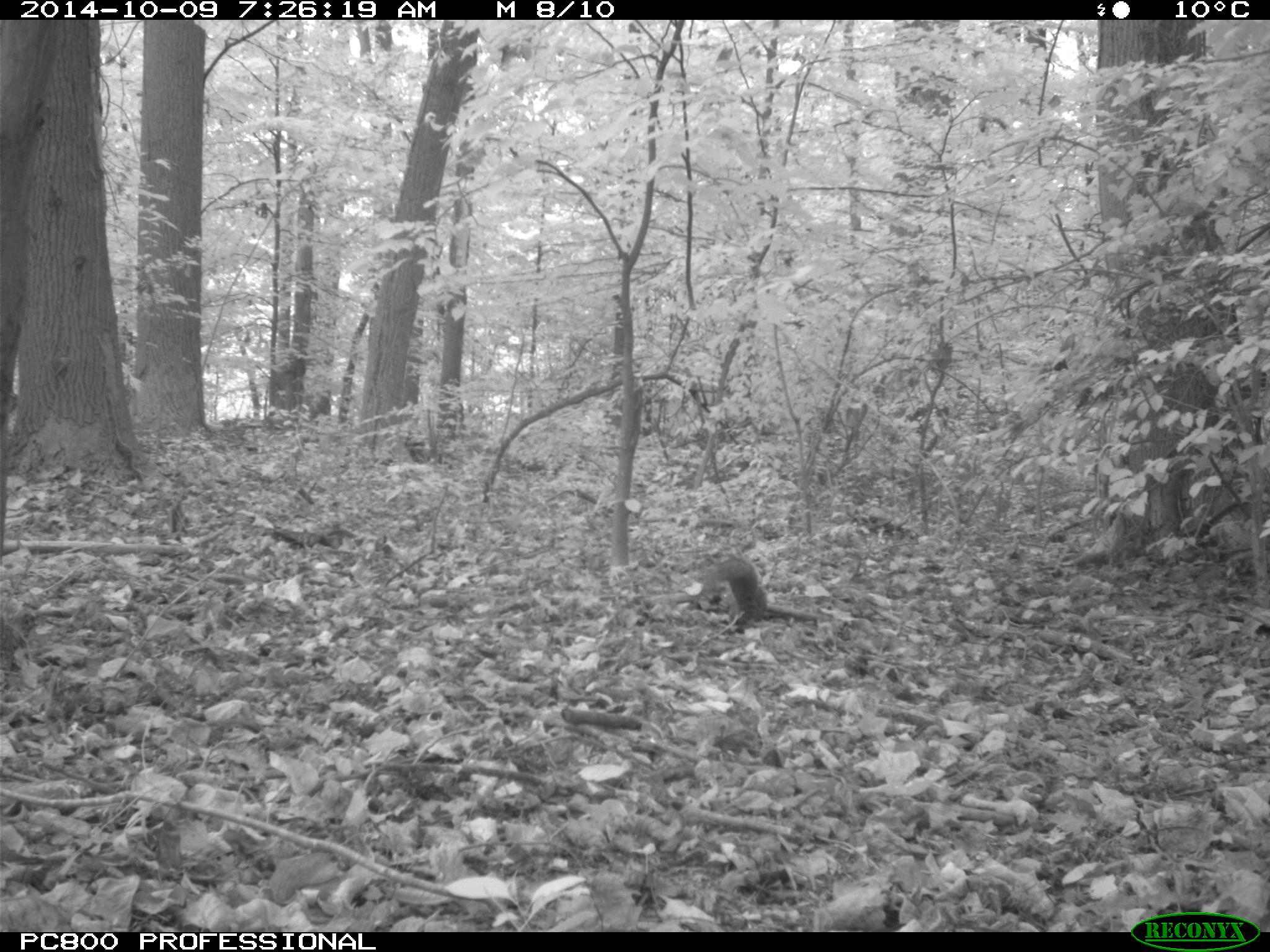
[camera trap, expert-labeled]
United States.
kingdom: Animalia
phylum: Chordata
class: Mammalia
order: Rodentia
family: Sciuridae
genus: Sciurus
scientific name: Sciurus carolinensis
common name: eastern gray squirrel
Eastern Gray Squirrel (Sciurus carolinensis).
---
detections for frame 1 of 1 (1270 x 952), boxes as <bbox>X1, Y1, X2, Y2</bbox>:
Eastern Gray Squirrel: <bbox>687, 545, 772, 629</bbox>